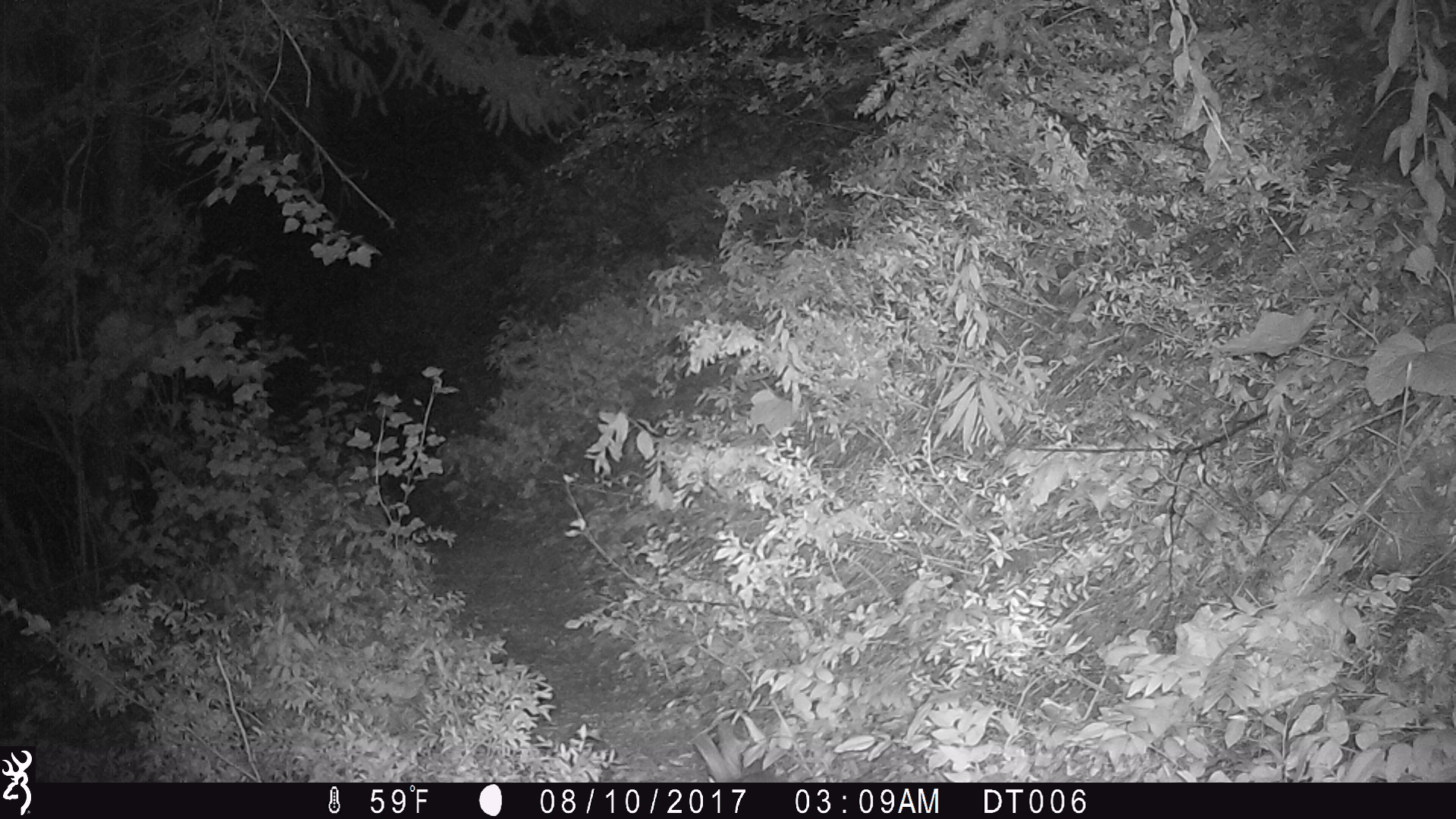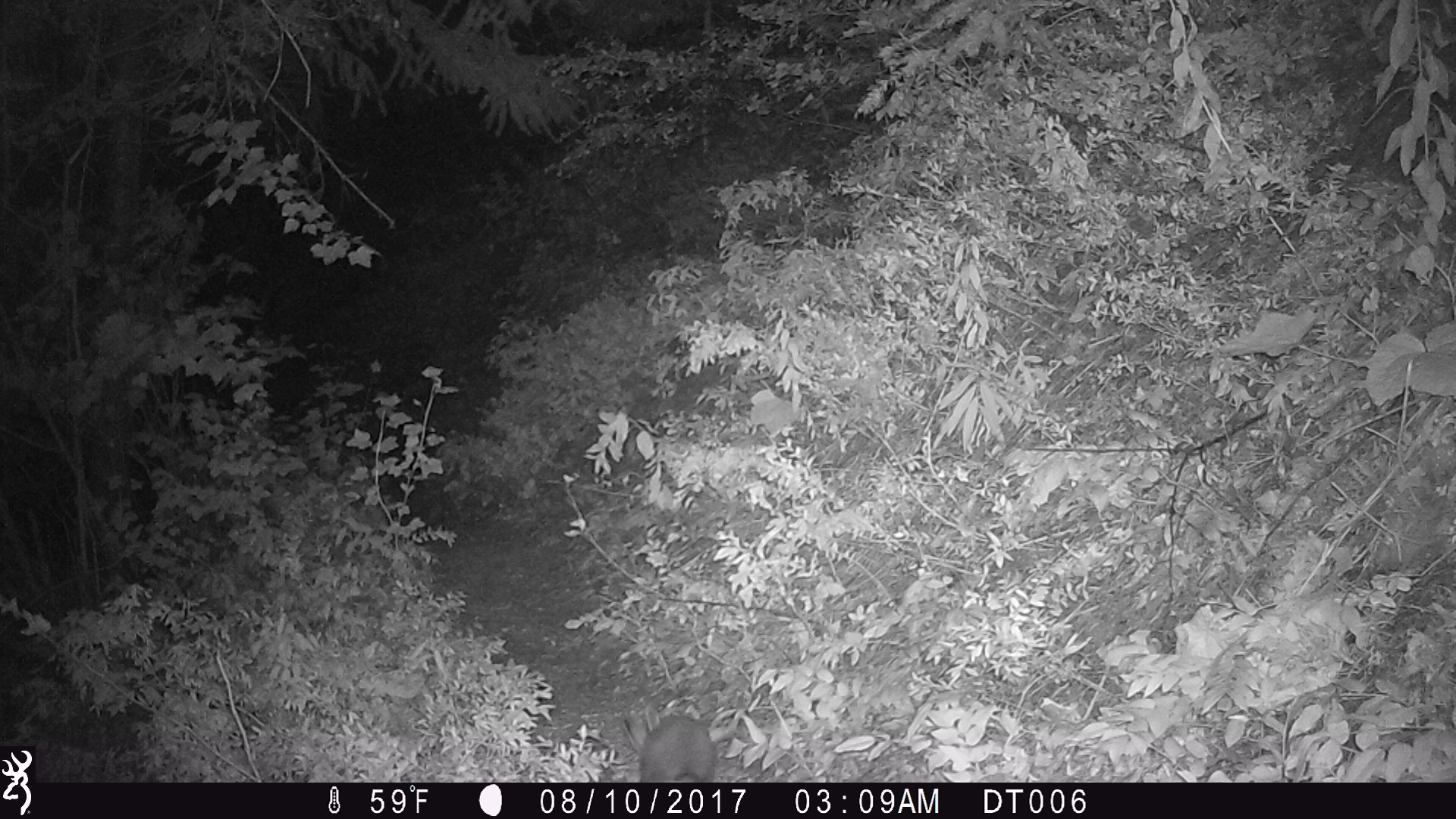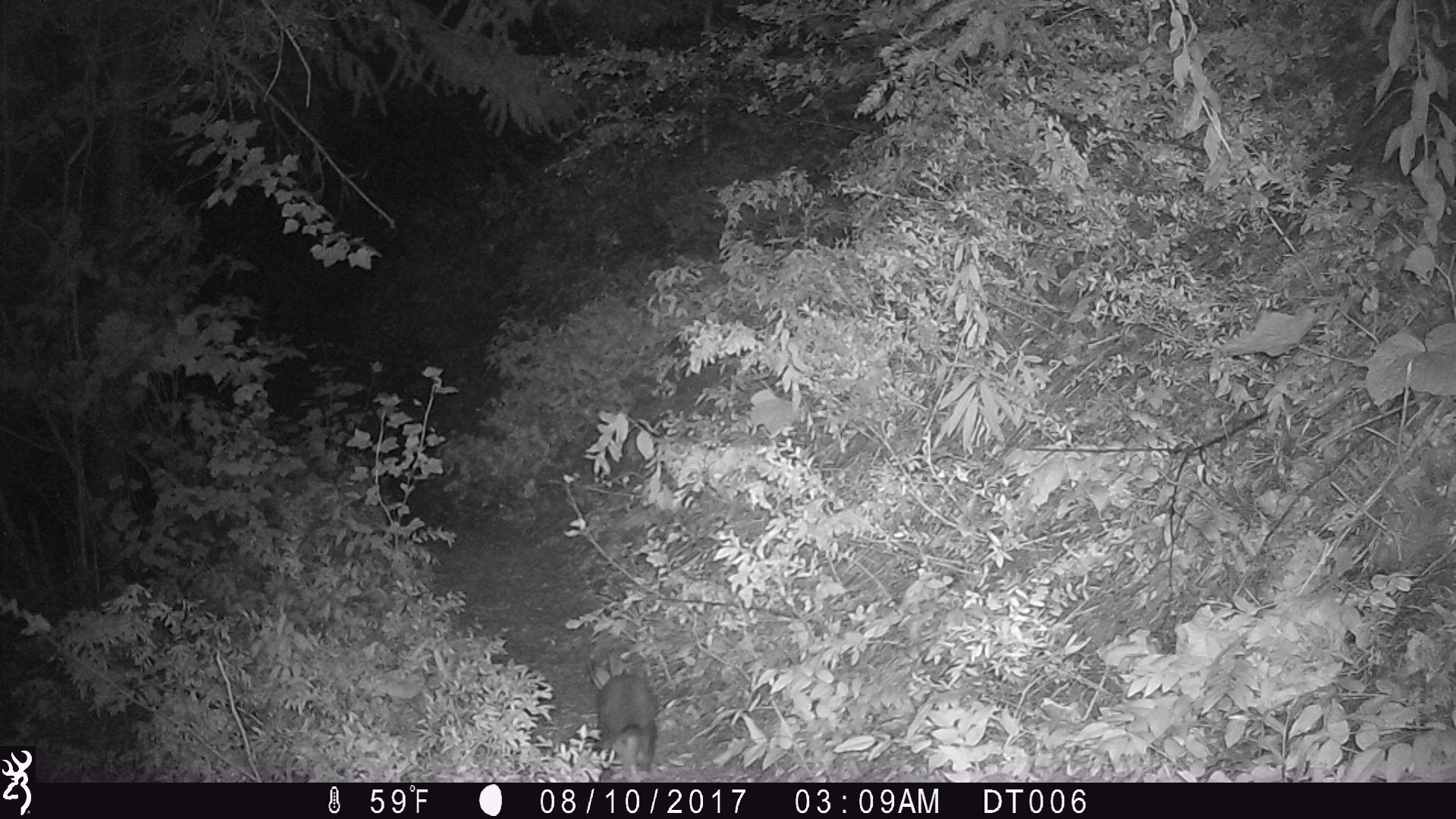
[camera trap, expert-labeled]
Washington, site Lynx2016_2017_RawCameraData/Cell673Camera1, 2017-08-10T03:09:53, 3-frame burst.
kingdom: Animalia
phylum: Chordata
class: Mammalia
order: Lagomorpha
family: Leporidae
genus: Lepus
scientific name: Lepus americanus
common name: snowshoe hare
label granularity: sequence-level